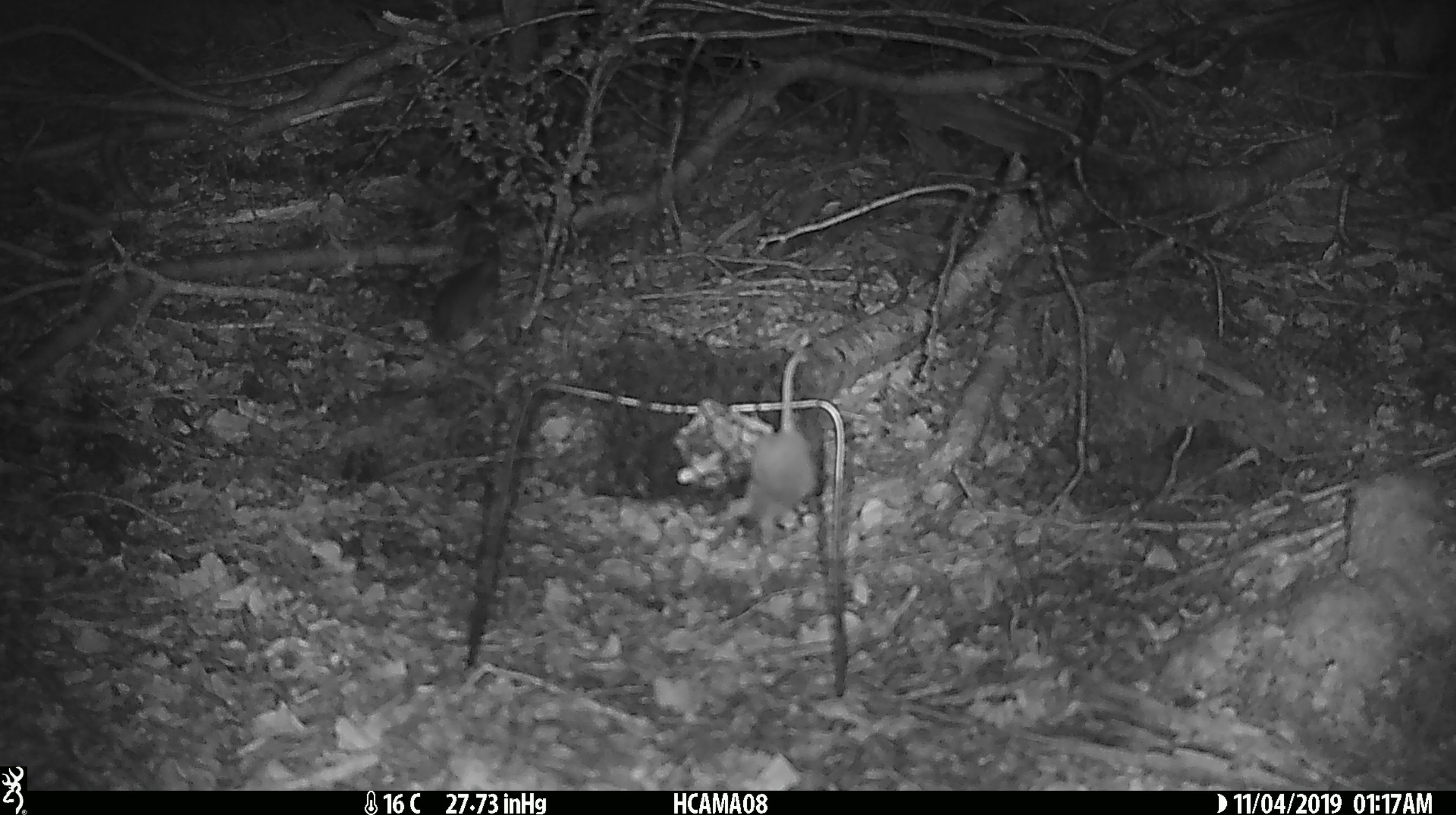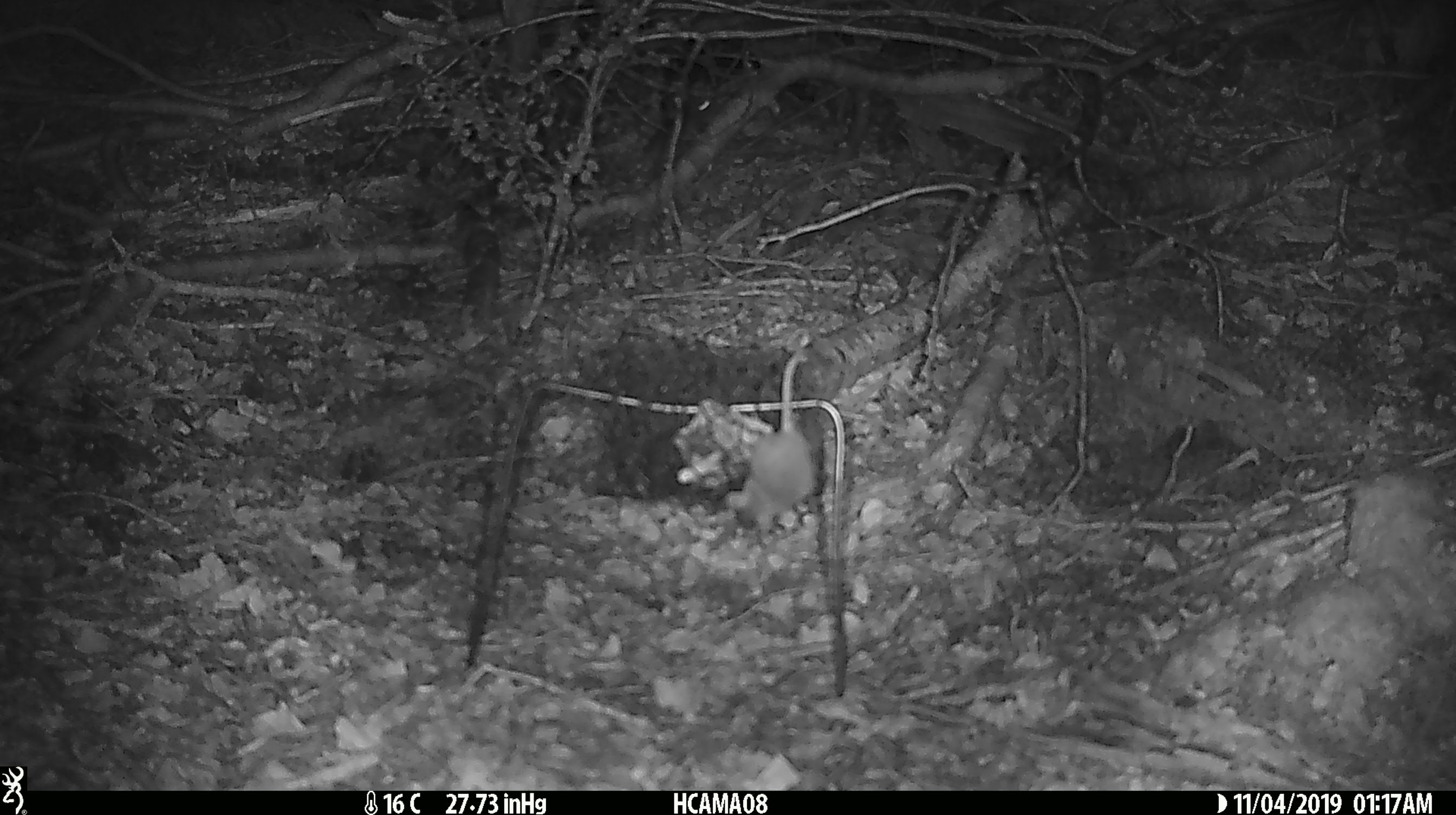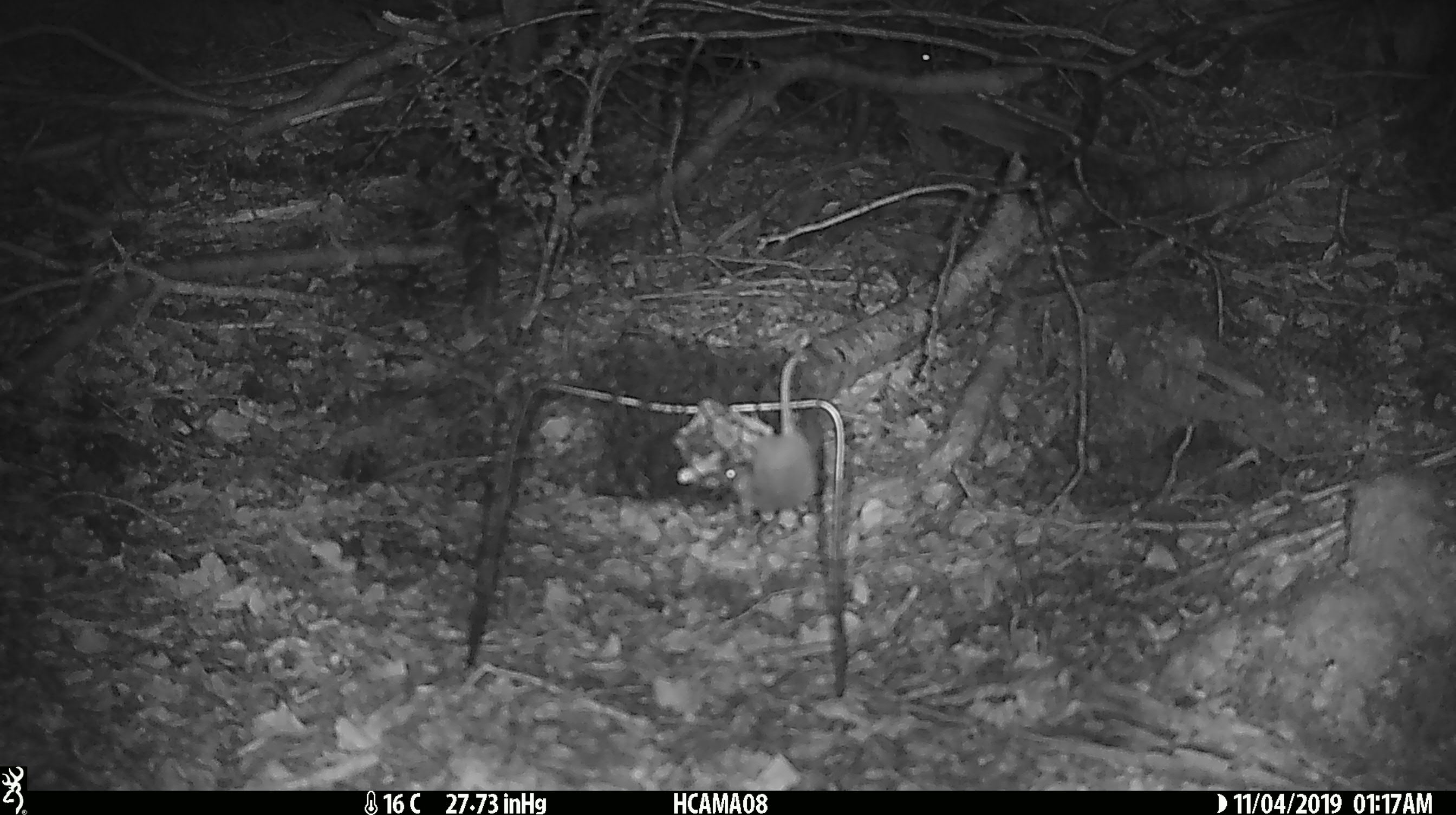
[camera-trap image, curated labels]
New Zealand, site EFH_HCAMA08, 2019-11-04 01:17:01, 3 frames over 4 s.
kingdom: Animalia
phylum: Chordata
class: Mammalia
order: Rodentia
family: Muridae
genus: Mus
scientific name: Mus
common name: mouse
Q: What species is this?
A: Mouse (Mus).